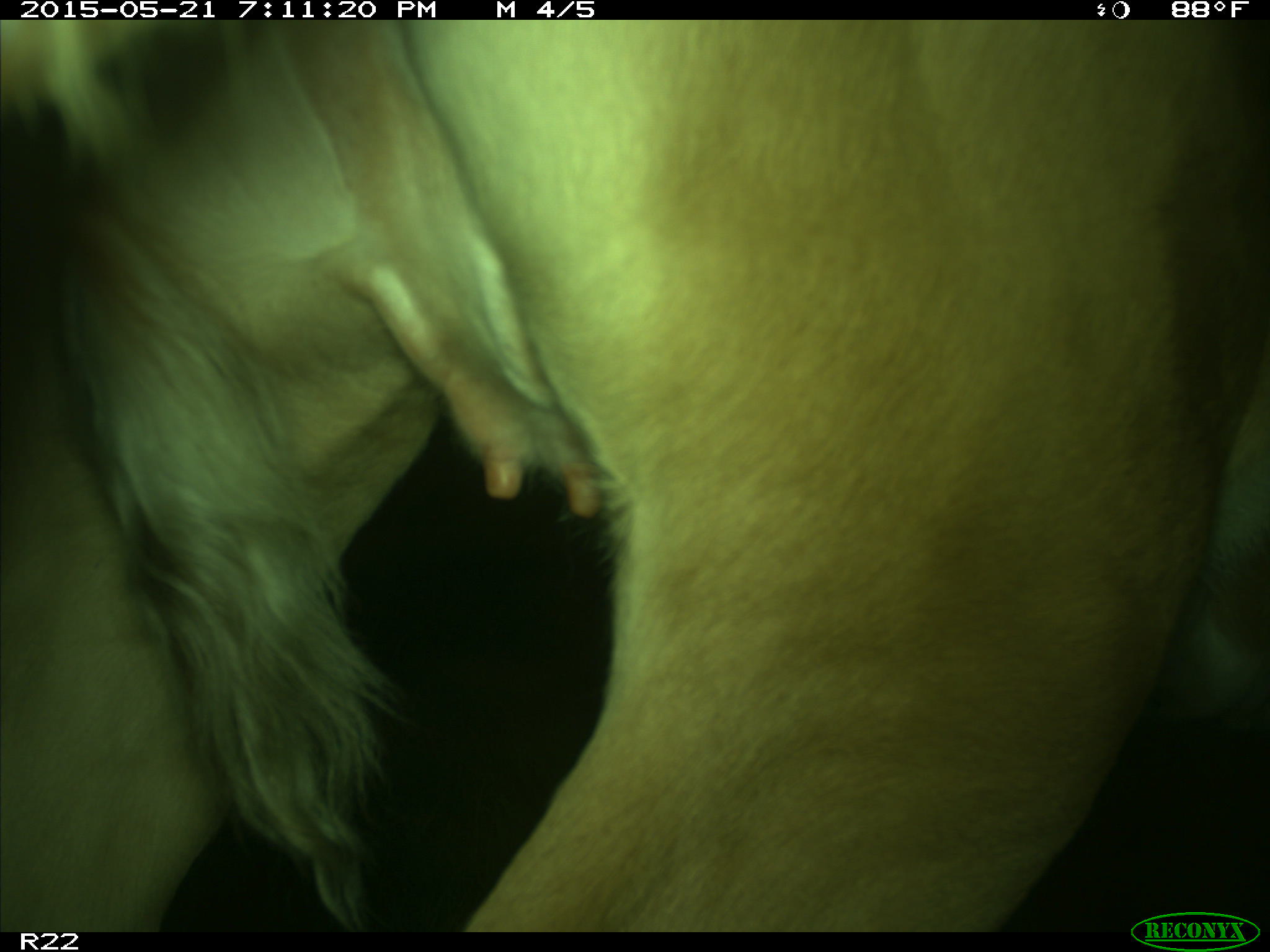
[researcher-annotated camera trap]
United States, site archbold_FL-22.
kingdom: Animalia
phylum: Chordata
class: Mammalia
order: Artiodactyla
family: Bovidae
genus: Bos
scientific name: Bos taurus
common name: domestic cow